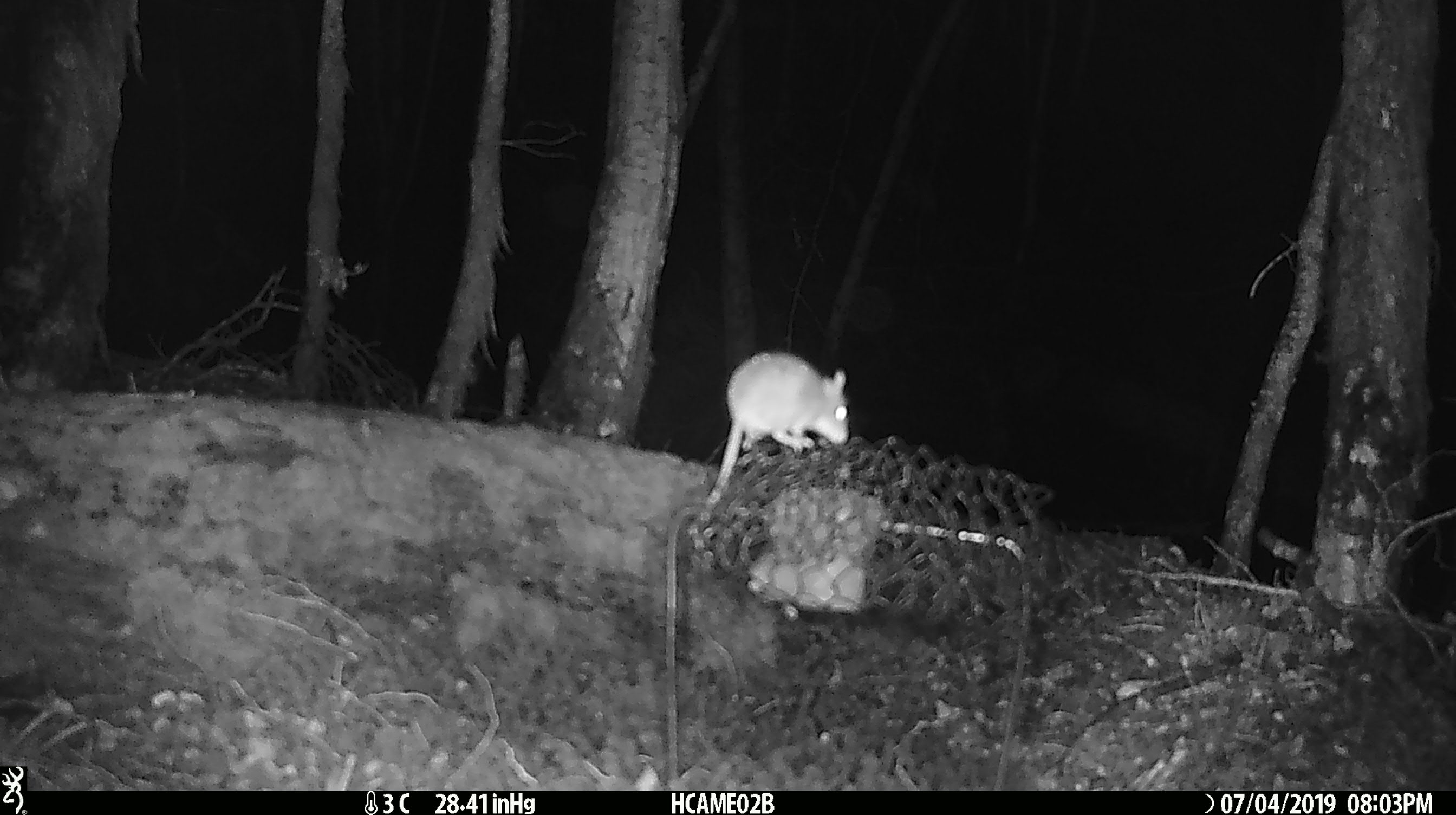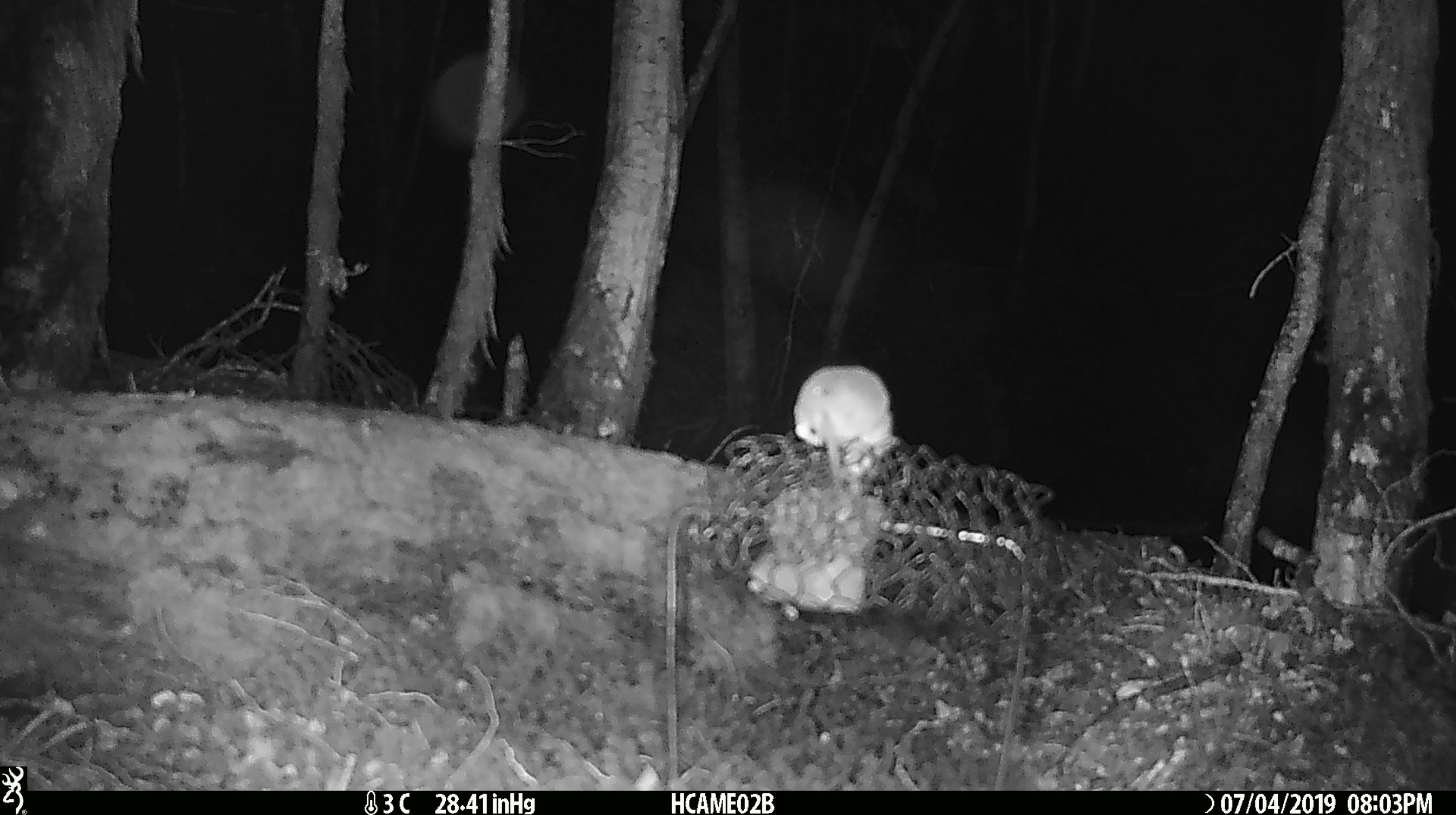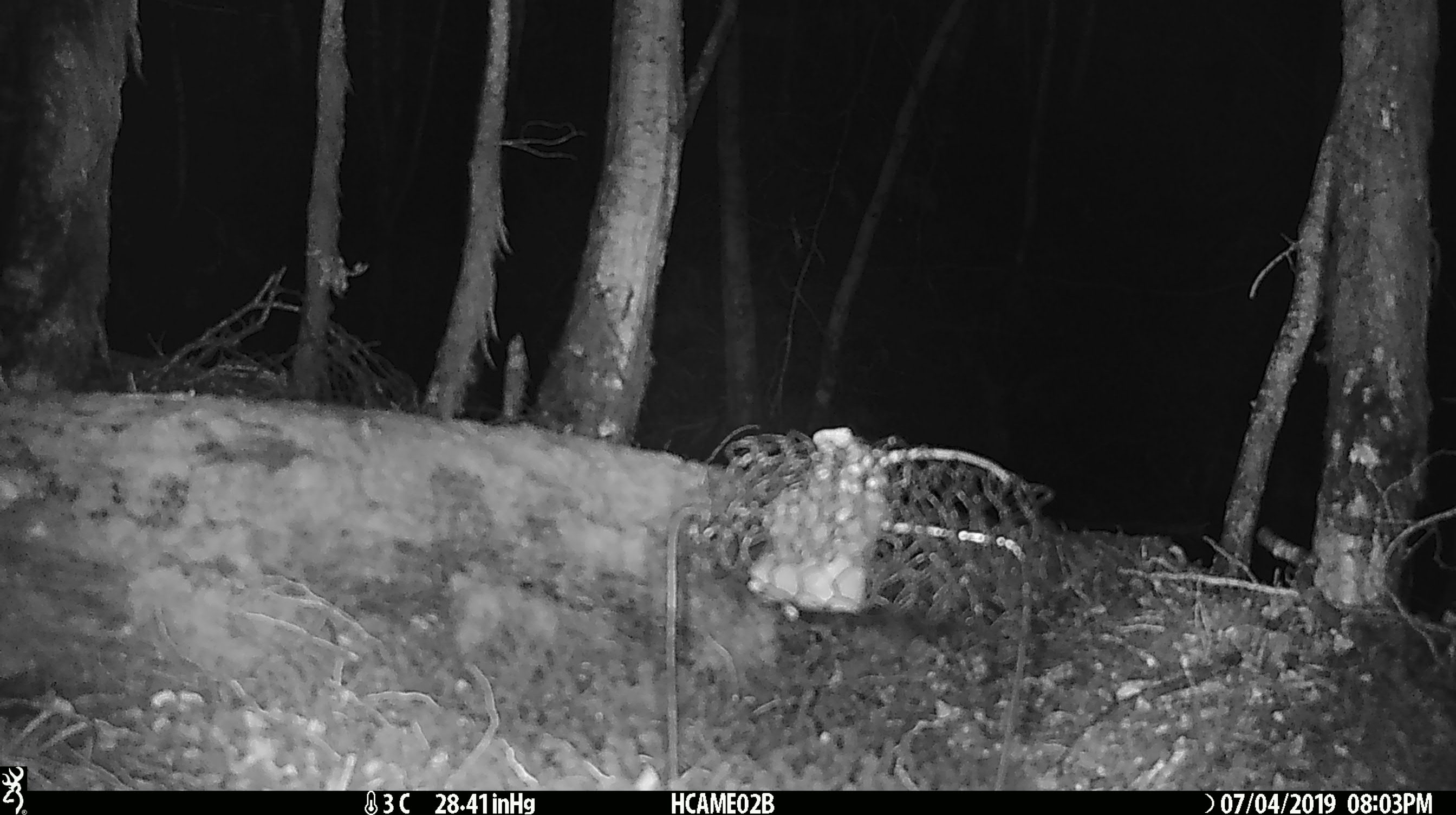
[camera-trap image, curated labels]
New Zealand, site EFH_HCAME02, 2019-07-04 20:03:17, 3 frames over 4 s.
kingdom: Animalia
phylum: Chordata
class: Mammalia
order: Rodentia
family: Muridae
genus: Mus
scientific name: Mus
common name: mouse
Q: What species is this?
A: Mouse (Mus).